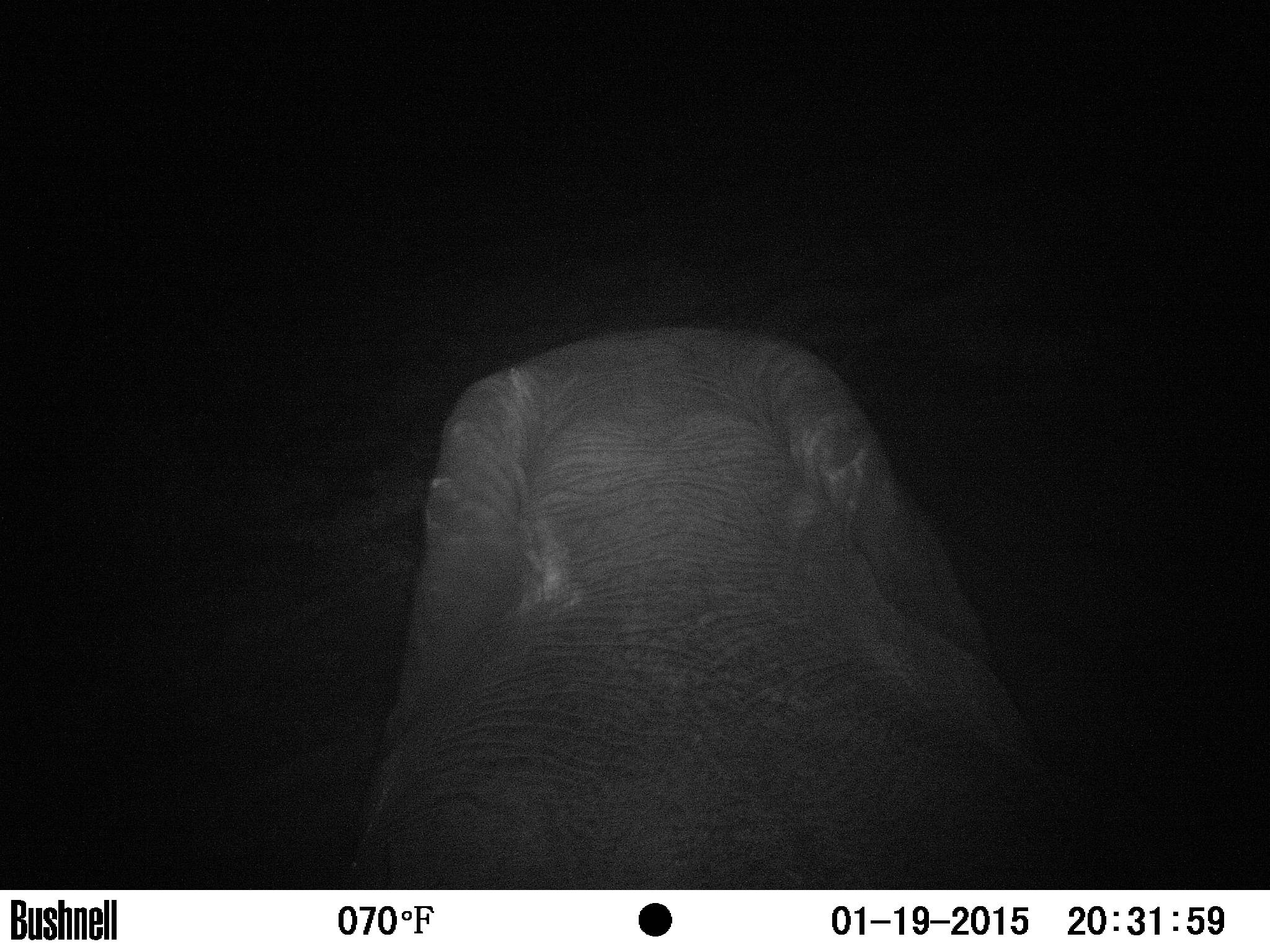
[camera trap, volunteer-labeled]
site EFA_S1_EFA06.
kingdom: Animalia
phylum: Chordata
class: Mammalia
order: Proboscidea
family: Elephantidae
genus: Loxodonta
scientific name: Loxodonta africana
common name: african bush elephant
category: elephant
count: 1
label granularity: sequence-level